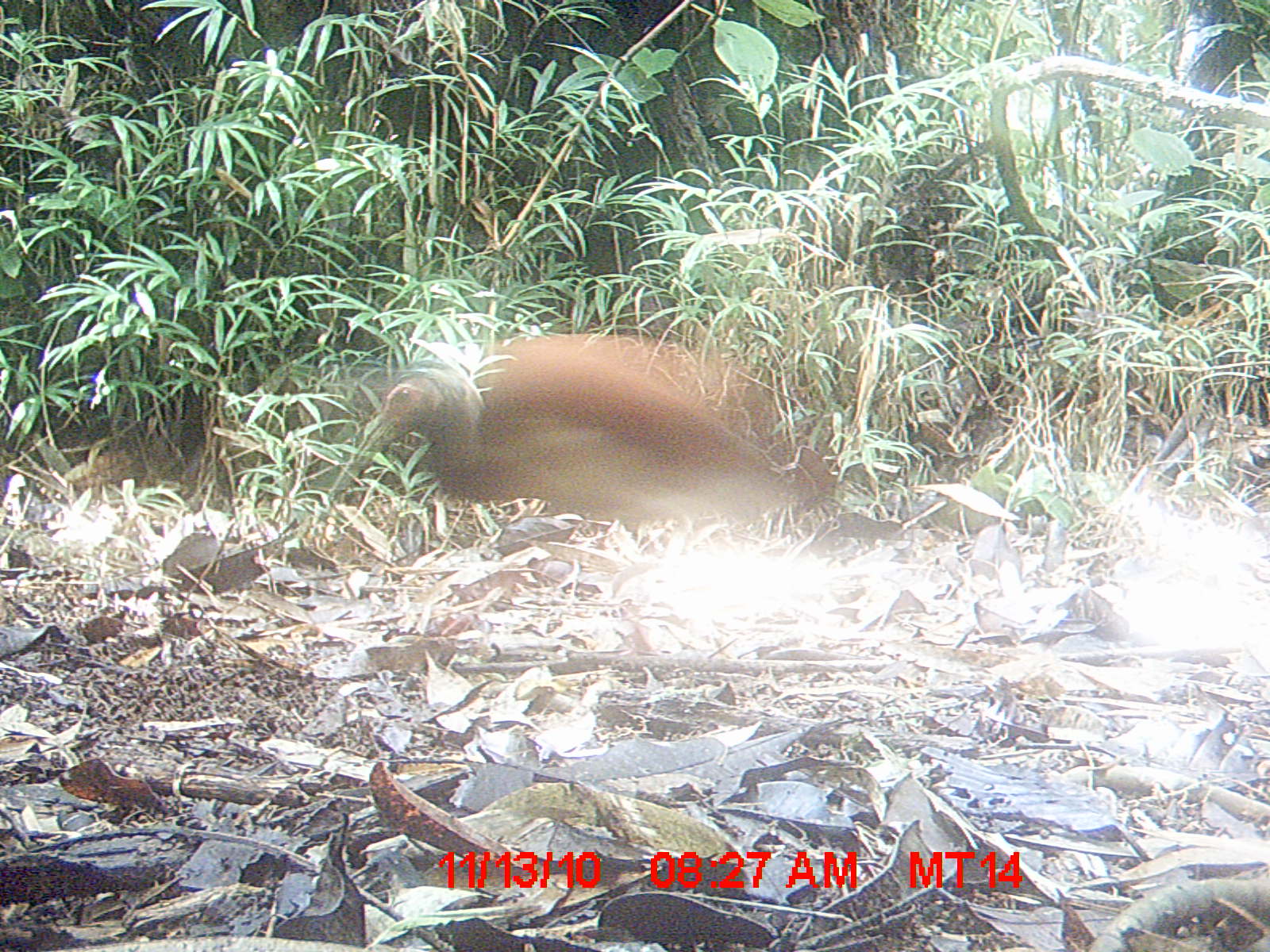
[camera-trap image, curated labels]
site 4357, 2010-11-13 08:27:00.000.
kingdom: Animalia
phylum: Chordata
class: Aves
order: Pelecaniformes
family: Threskiornithidae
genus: Lophotibis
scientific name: Lophotibis cristata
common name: madagascan ibis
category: lophotibis cristataa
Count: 1.